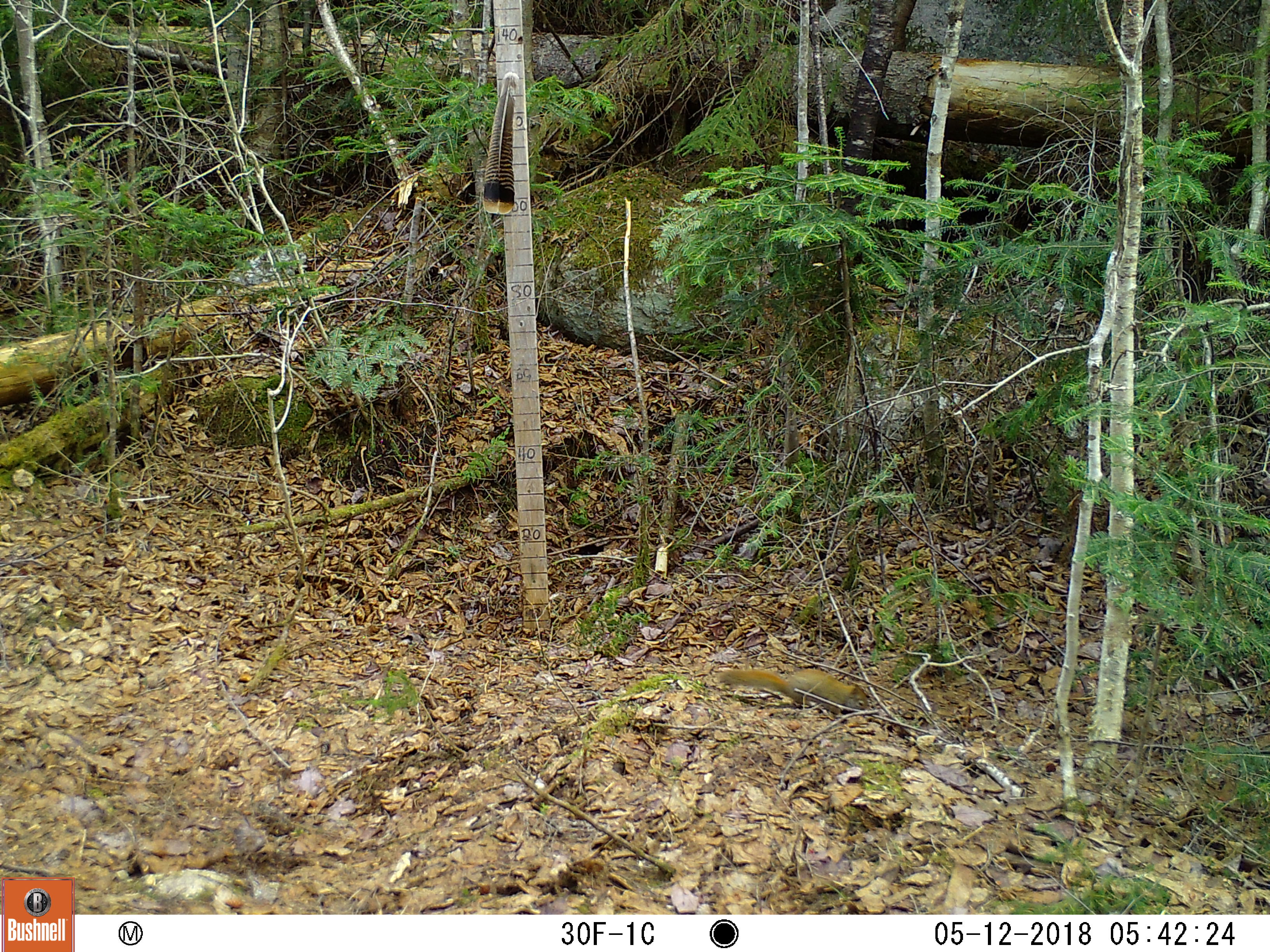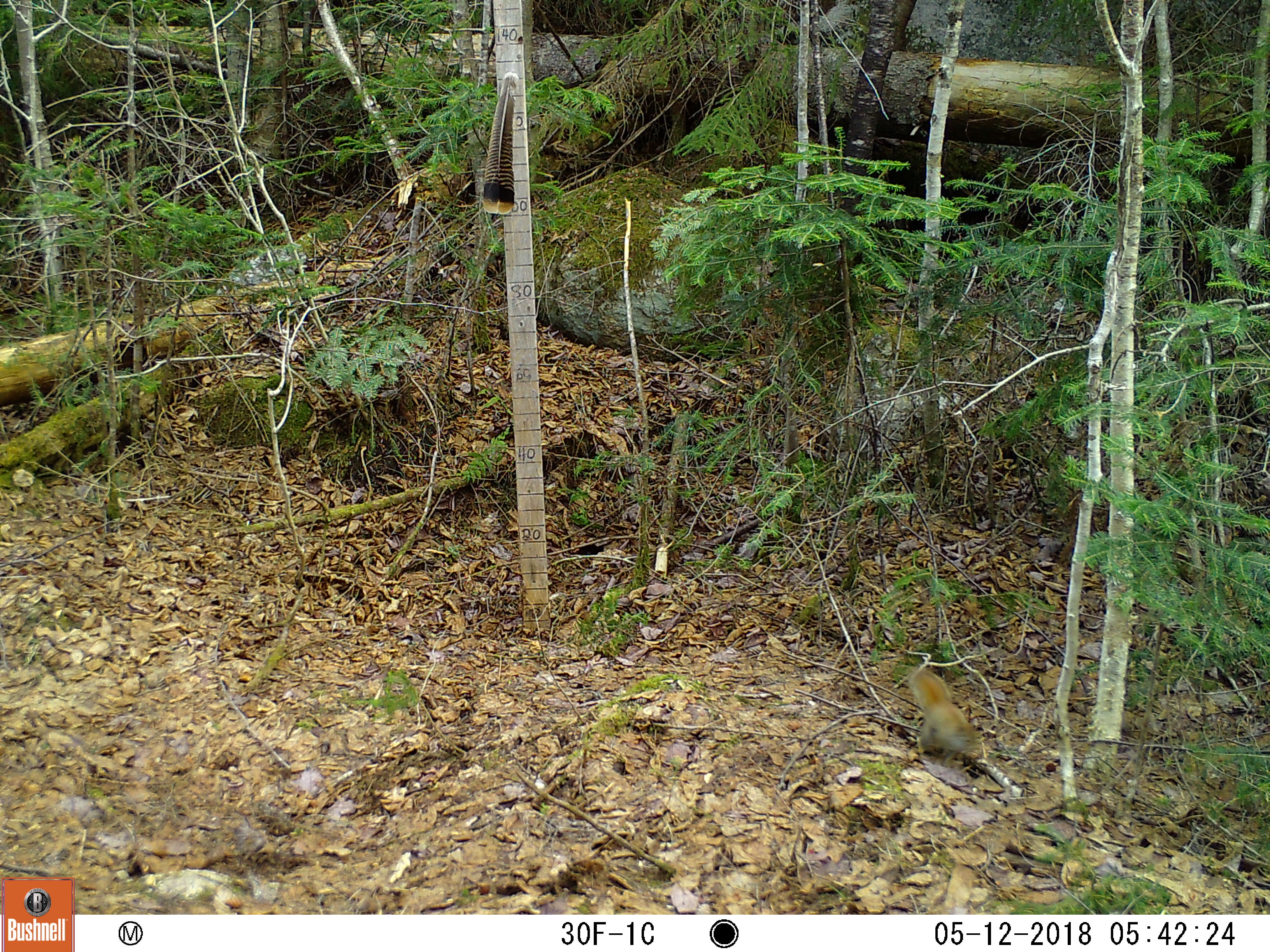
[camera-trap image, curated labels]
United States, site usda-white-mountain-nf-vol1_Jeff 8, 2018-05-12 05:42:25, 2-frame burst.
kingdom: Animalia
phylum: Chordata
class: Mammalia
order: Rodentia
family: Sciuridae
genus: Tamiasciurus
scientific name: Tamiasciurus hudsonicus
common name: red squirrel